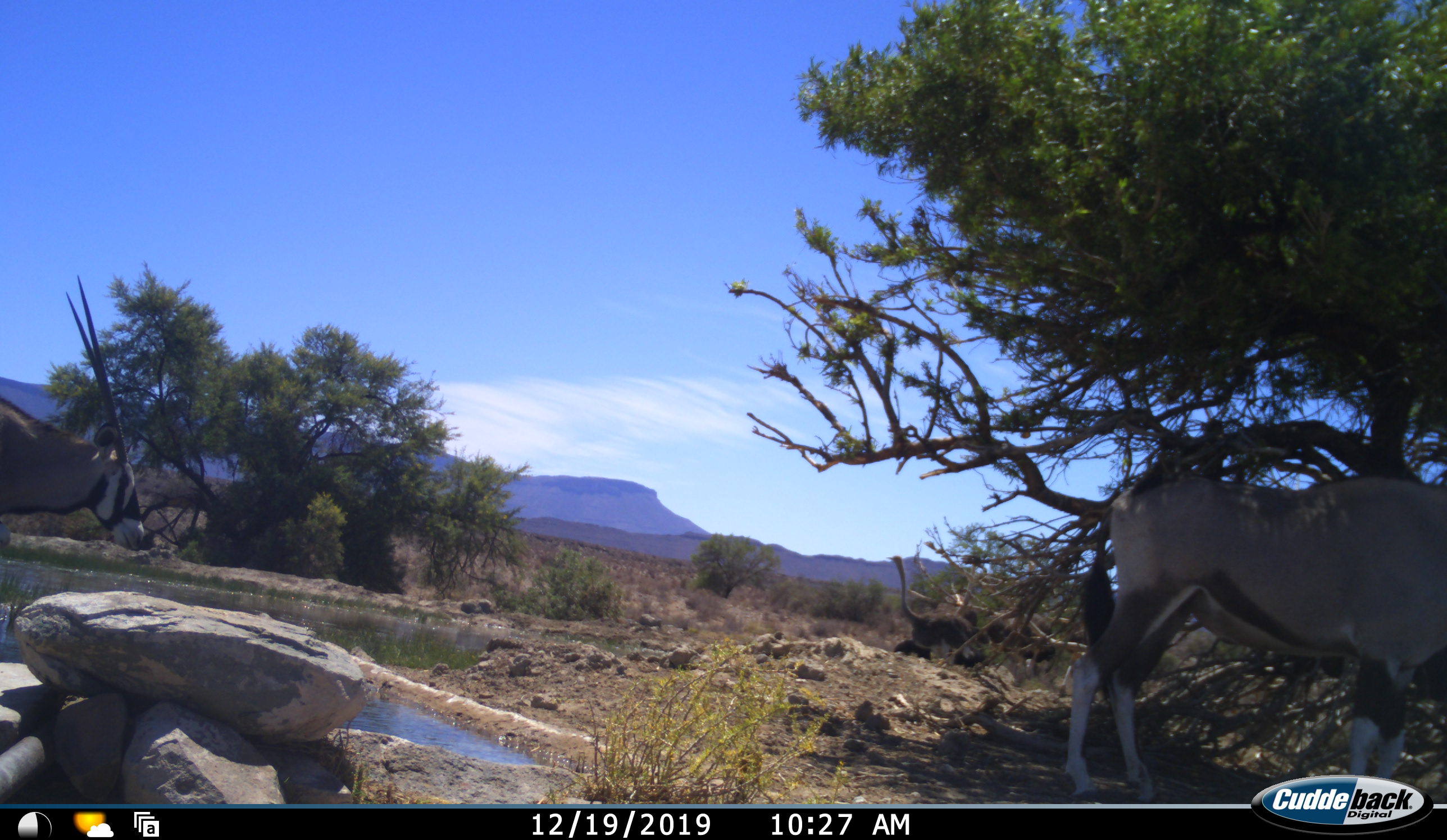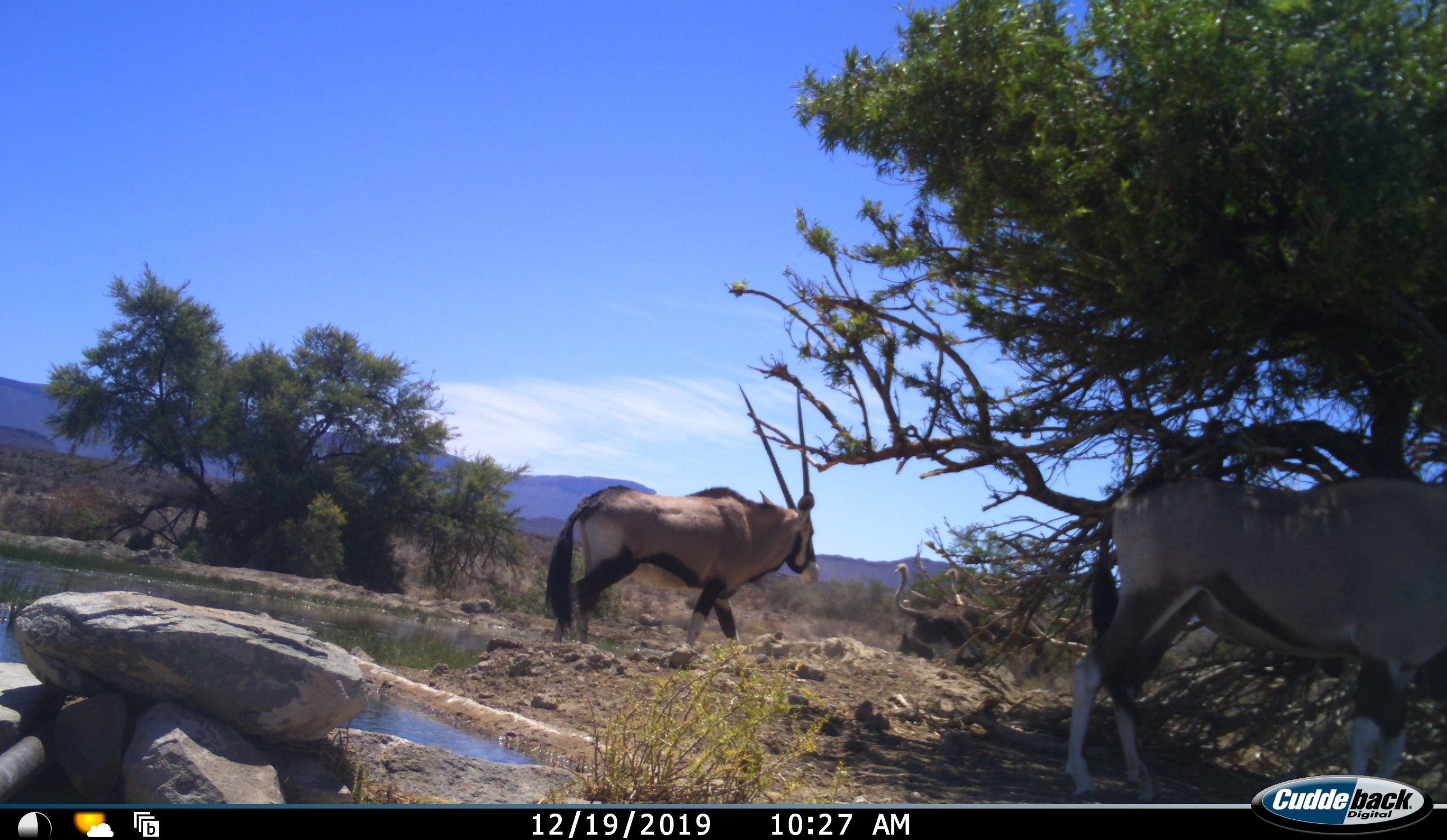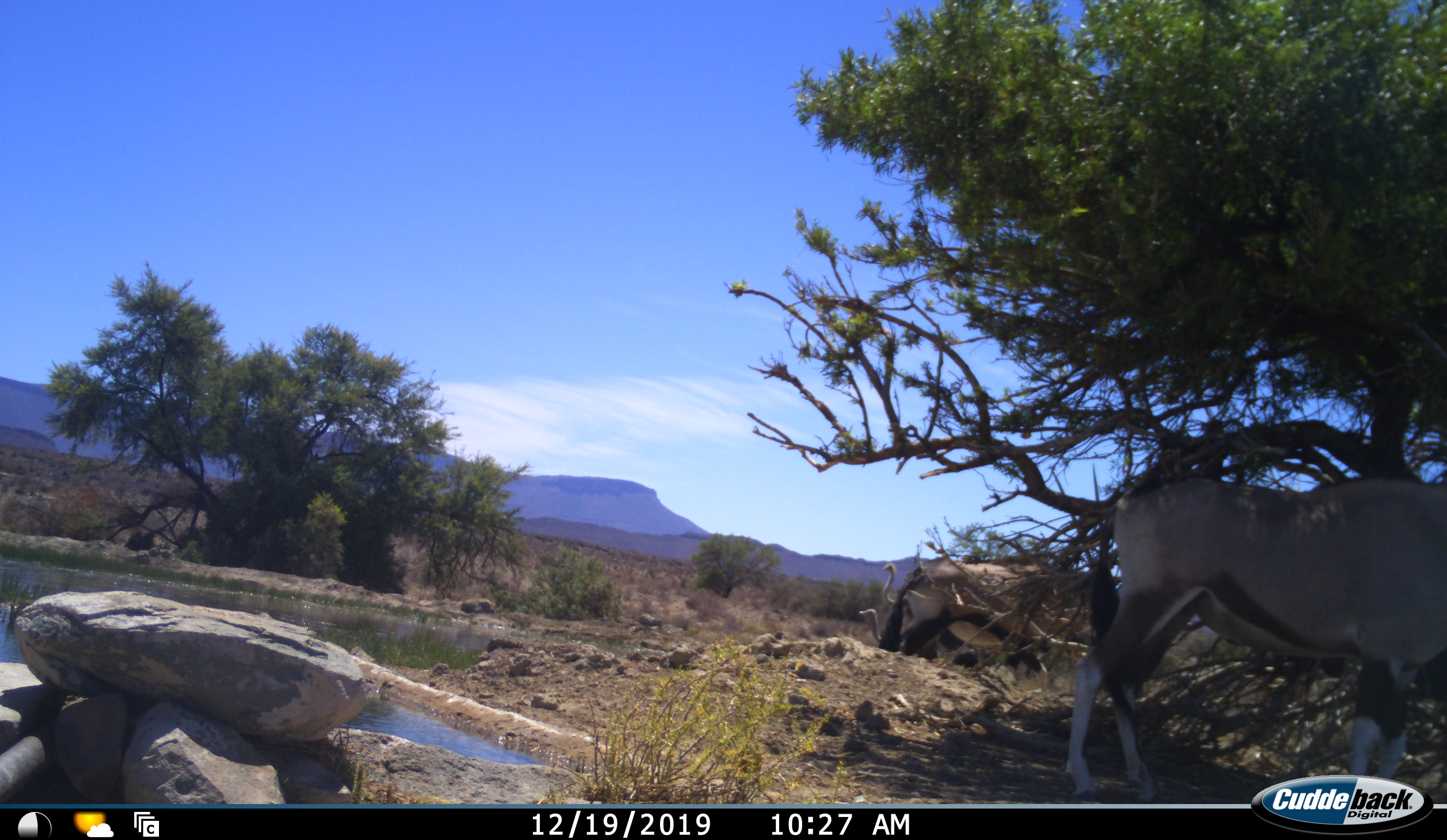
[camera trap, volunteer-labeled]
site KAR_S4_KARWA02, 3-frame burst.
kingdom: Animalia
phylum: Chordata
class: Mammalia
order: Artiodactyla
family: Bovidae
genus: Oryx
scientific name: Oryx gazella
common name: gemsbok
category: oryx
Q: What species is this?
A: Oryx (gemsbok) (Oryx gazella).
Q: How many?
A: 2.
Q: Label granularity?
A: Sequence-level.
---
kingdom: Animalia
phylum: Chordata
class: Aves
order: Struthioniformes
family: Struthionidae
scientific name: Struthionidae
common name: ostrich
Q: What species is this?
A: Ostrich (Struthionidae).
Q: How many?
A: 3.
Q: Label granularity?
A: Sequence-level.